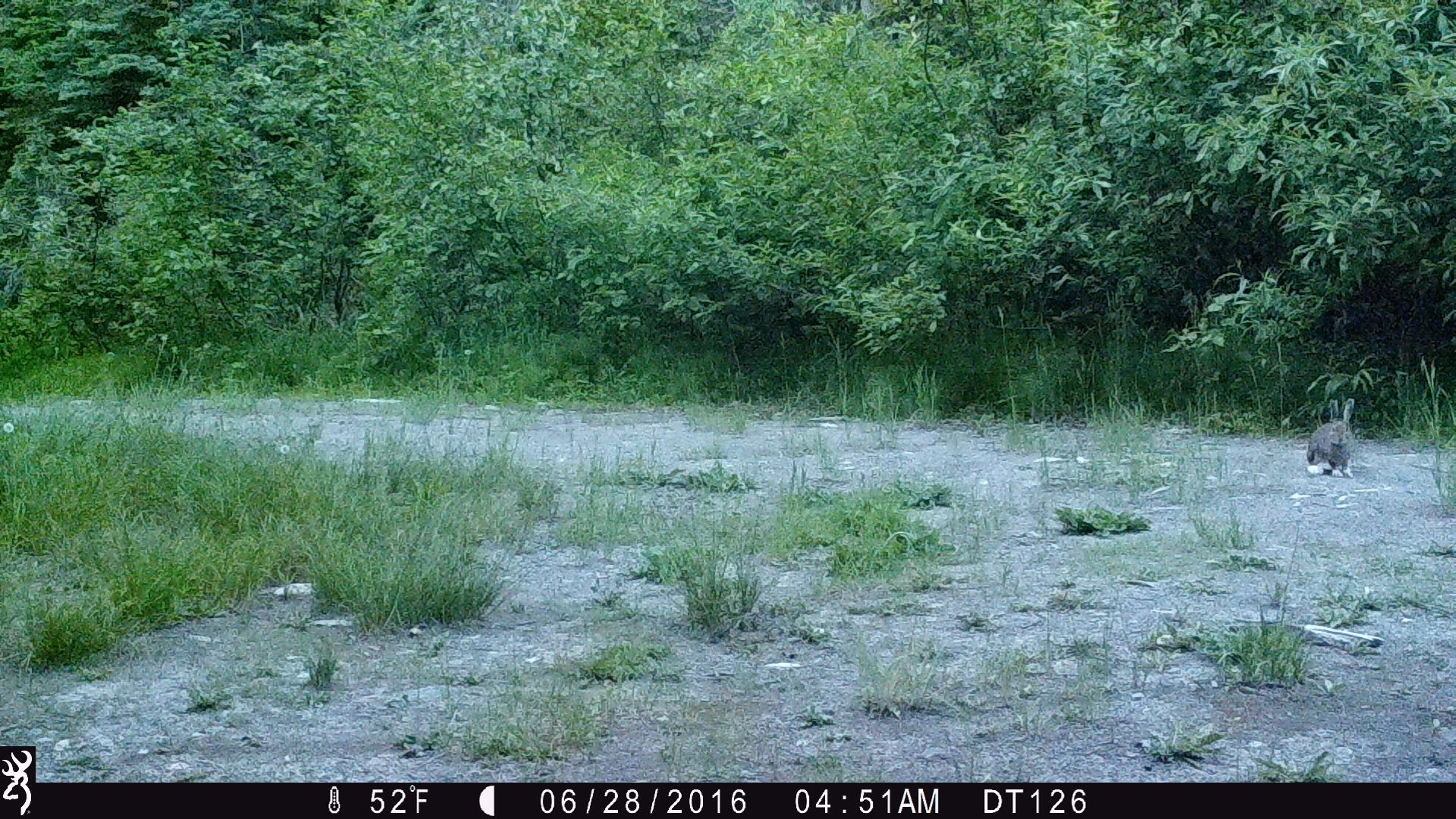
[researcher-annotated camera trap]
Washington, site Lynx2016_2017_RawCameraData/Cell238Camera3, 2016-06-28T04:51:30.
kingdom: Animalia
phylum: Chordata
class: Mammalia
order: Lagomorpha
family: Leporidae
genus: Lepus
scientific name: Lepus americanus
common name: snowshoe hare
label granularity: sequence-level